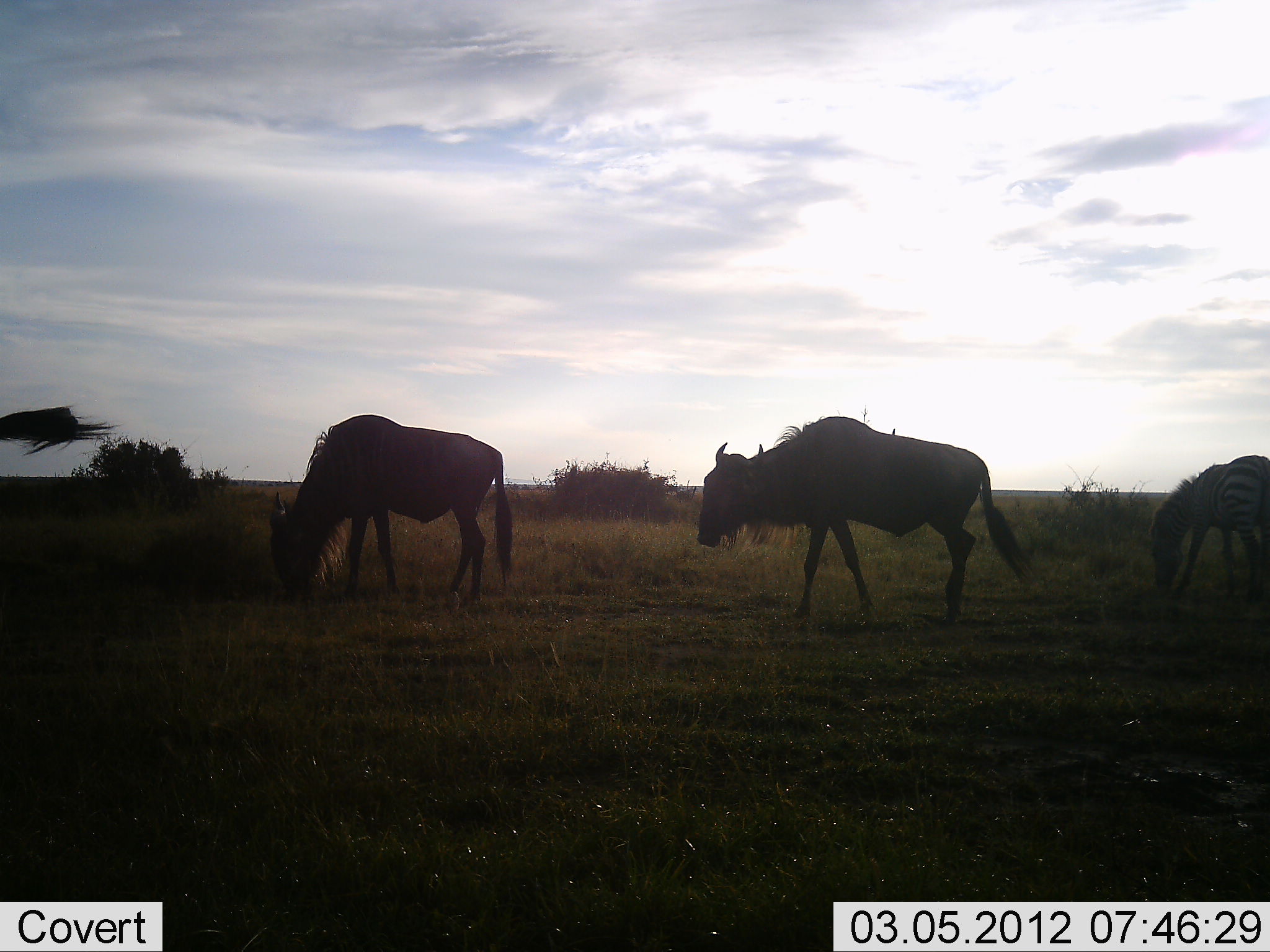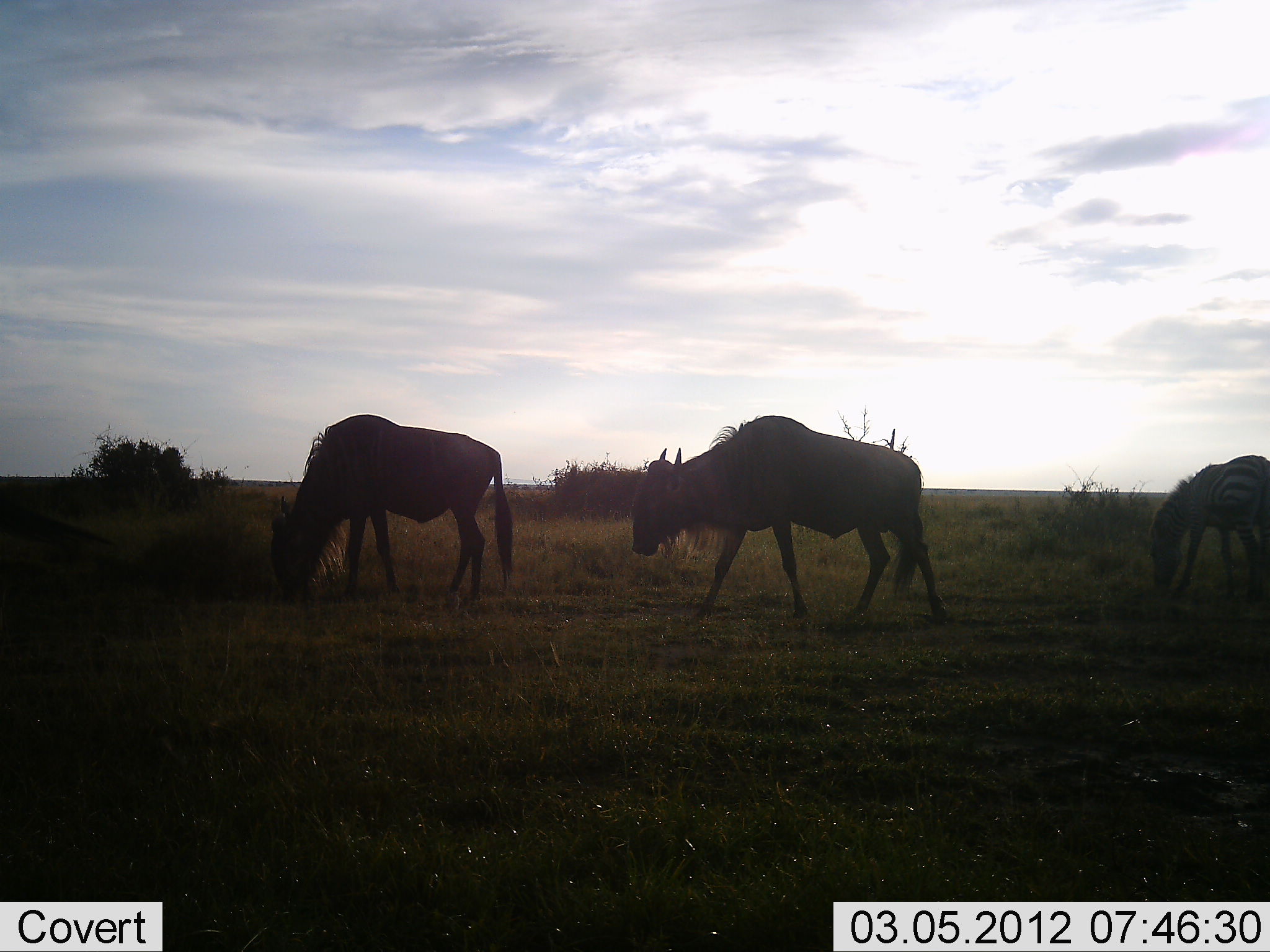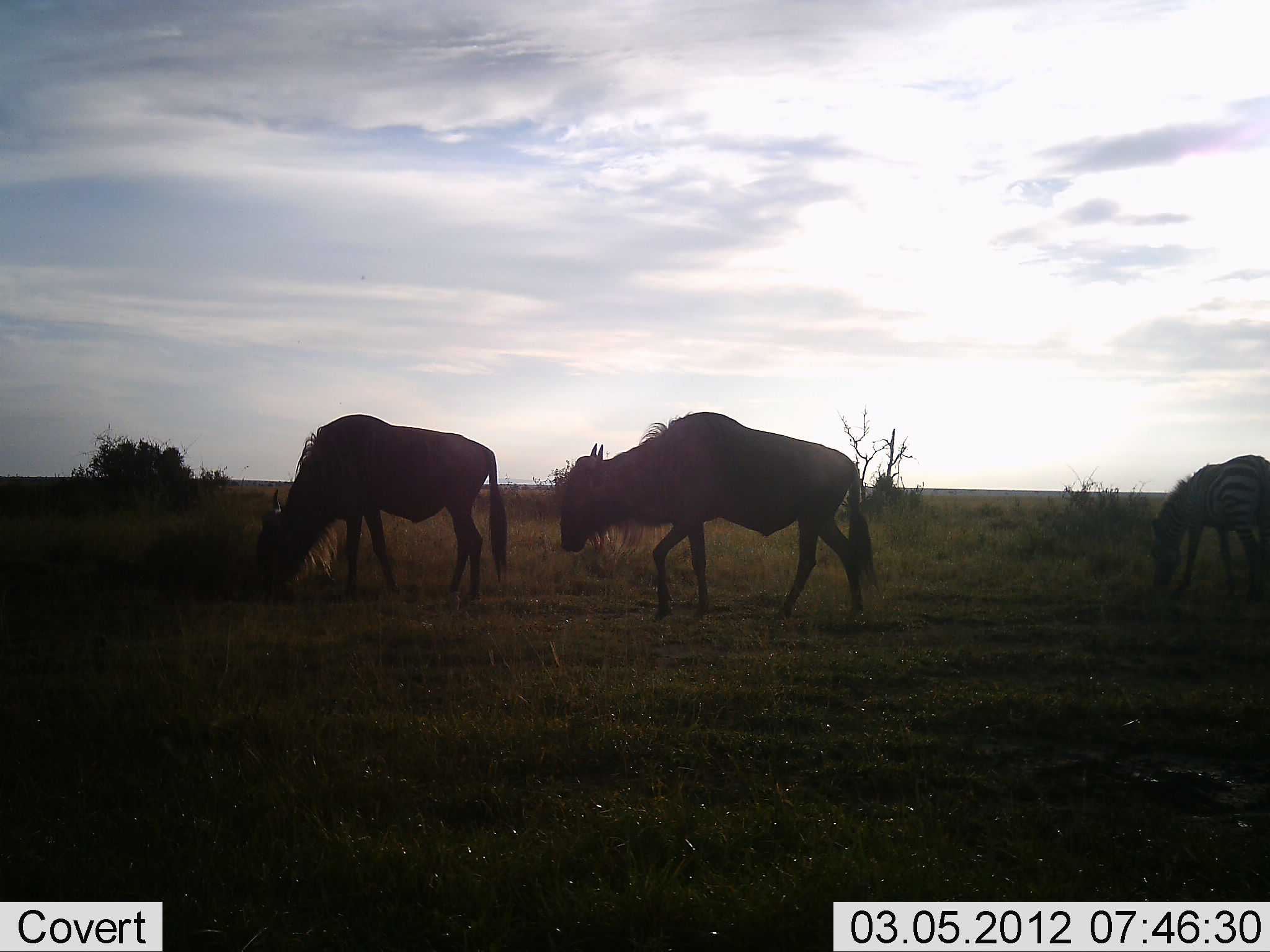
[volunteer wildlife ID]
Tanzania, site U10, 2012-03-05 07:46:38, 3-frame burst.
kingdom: Animalia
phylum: Chordata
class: Mammalia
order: Artiodactyla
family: Bovidae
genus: Connochaetes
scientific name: Connochaetes taurinus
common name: blue wildebeest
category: wildebeest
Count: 3.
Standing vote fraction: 25%.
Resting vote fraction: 0%.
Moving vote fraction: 67%.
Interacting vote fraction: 0%.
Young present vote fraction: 0%.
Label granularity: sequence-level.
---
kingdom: Animalia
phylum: Chordata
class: Mammalia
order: Perissodactyla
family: Equidae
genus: Equus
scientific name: Equus quagga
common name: plains zebra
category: zebra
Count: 1.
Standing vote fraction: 25%.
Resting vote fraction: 0%.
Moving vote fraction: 0%.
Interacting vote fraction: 0%.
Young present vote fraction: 0%.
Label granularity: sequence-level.